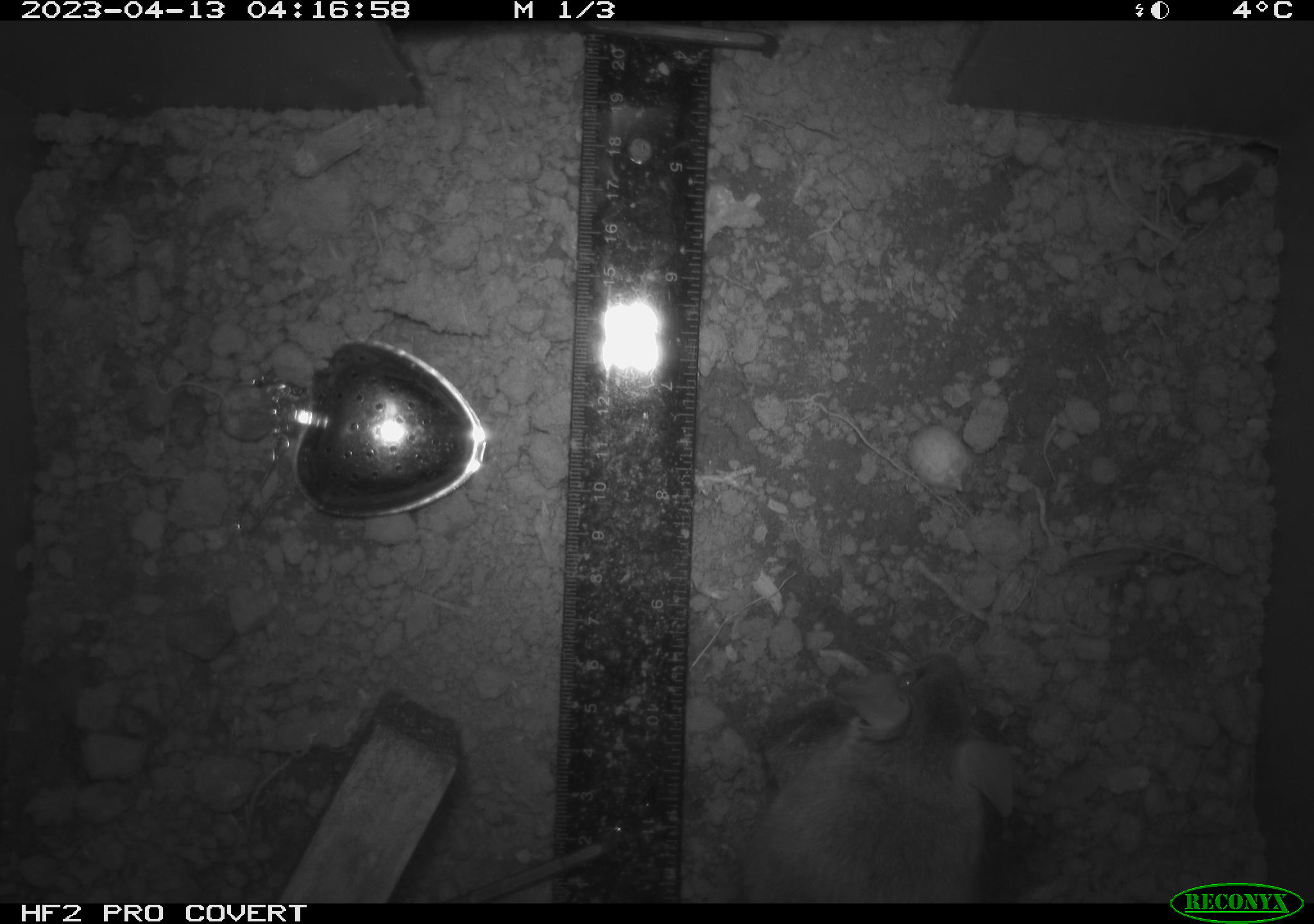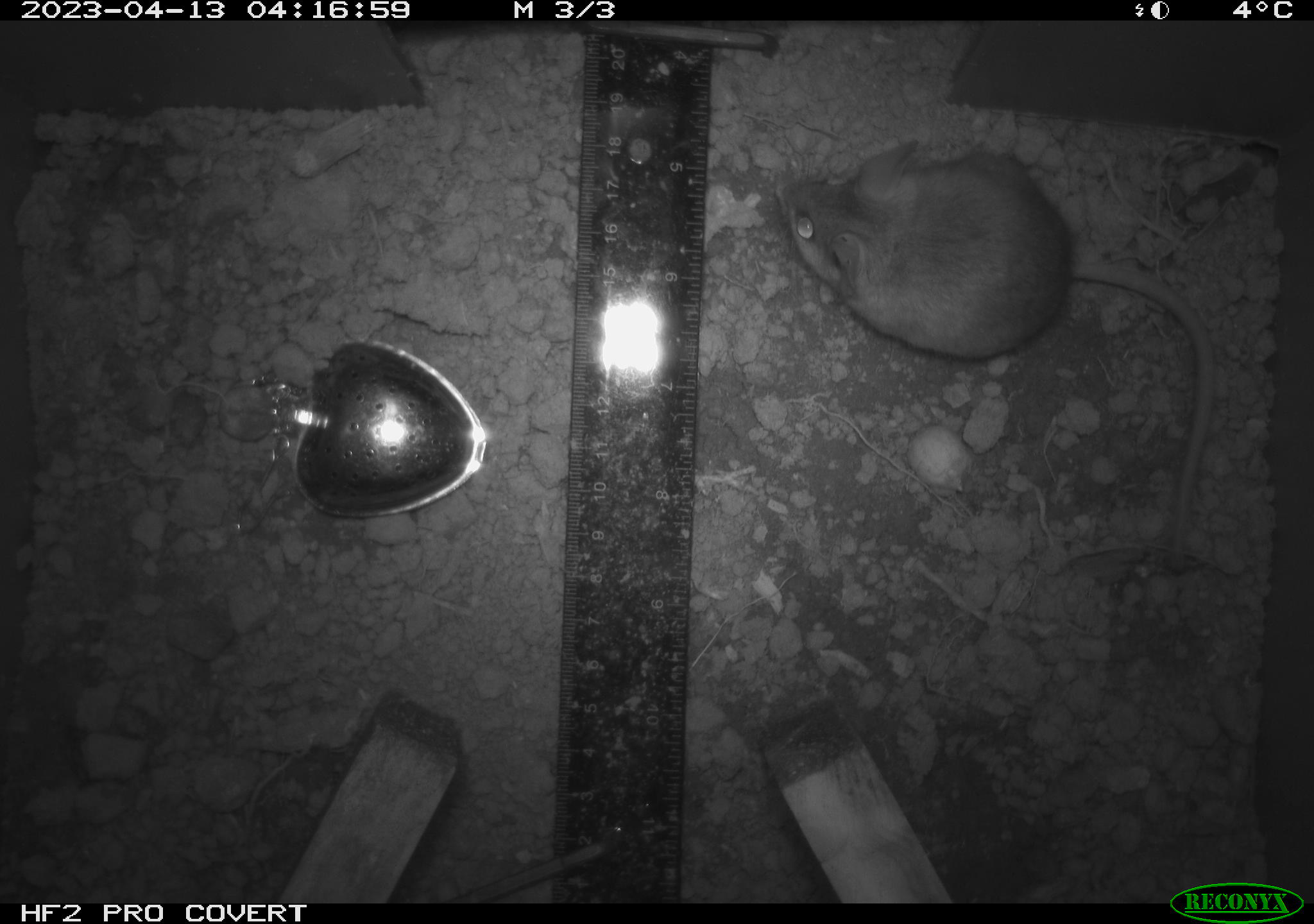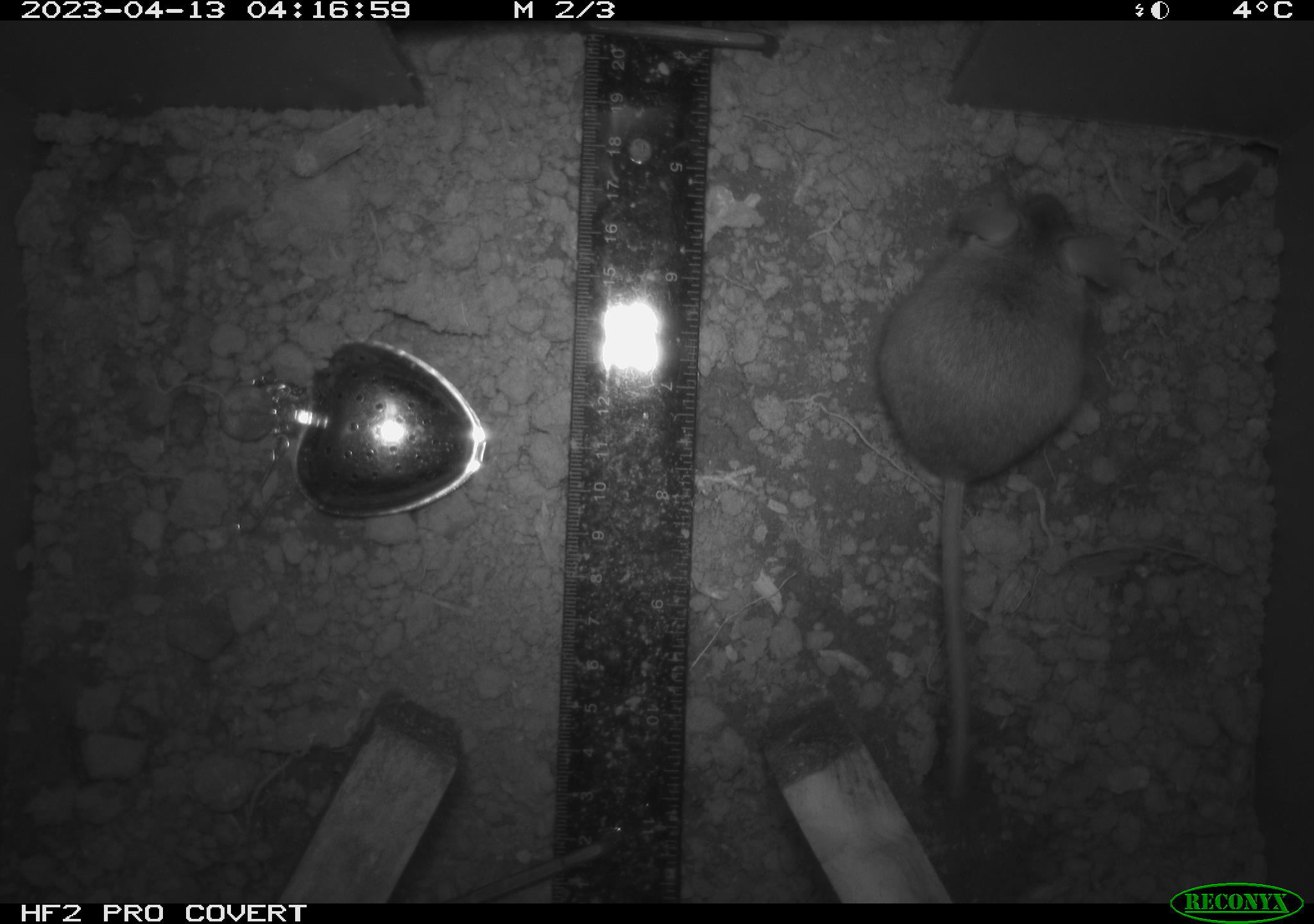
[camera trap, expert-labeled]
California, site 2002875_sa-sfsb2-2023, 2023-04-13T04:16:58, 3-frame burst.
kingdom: Animalia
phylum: Chordata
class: Mammalia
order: Rodentia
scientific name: Rodentia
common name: mouse species